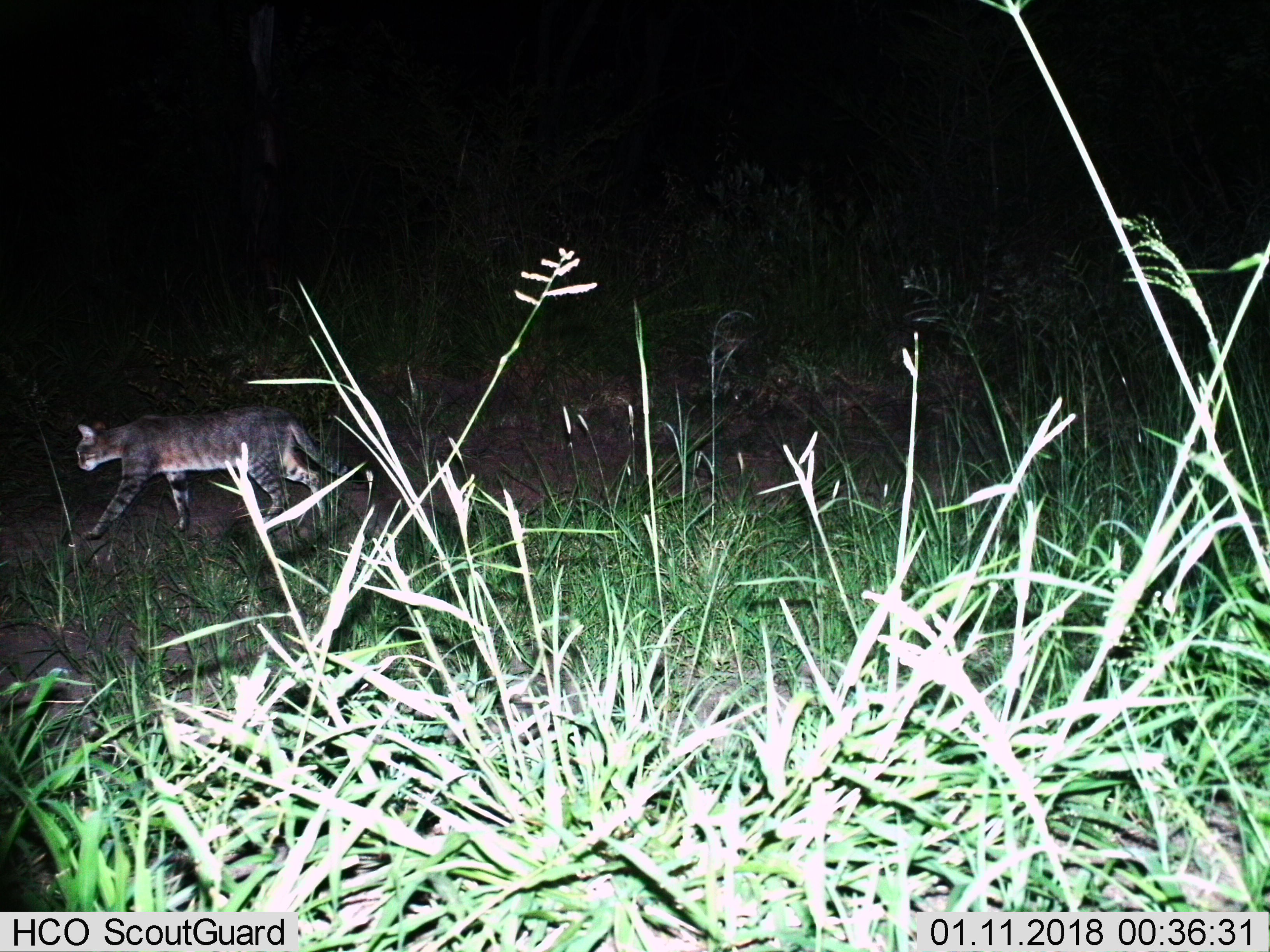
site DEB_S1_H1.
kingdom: Animalia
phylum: Chordata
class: Mammalia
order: Carnivora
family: Felidae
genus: Felis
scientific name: Felis lybica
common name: african wild cat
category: africanwildcat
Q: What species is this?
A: Africanwildcat (african wild cat) (Felis lybica).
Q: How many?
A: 1.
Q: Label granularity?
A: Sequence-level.